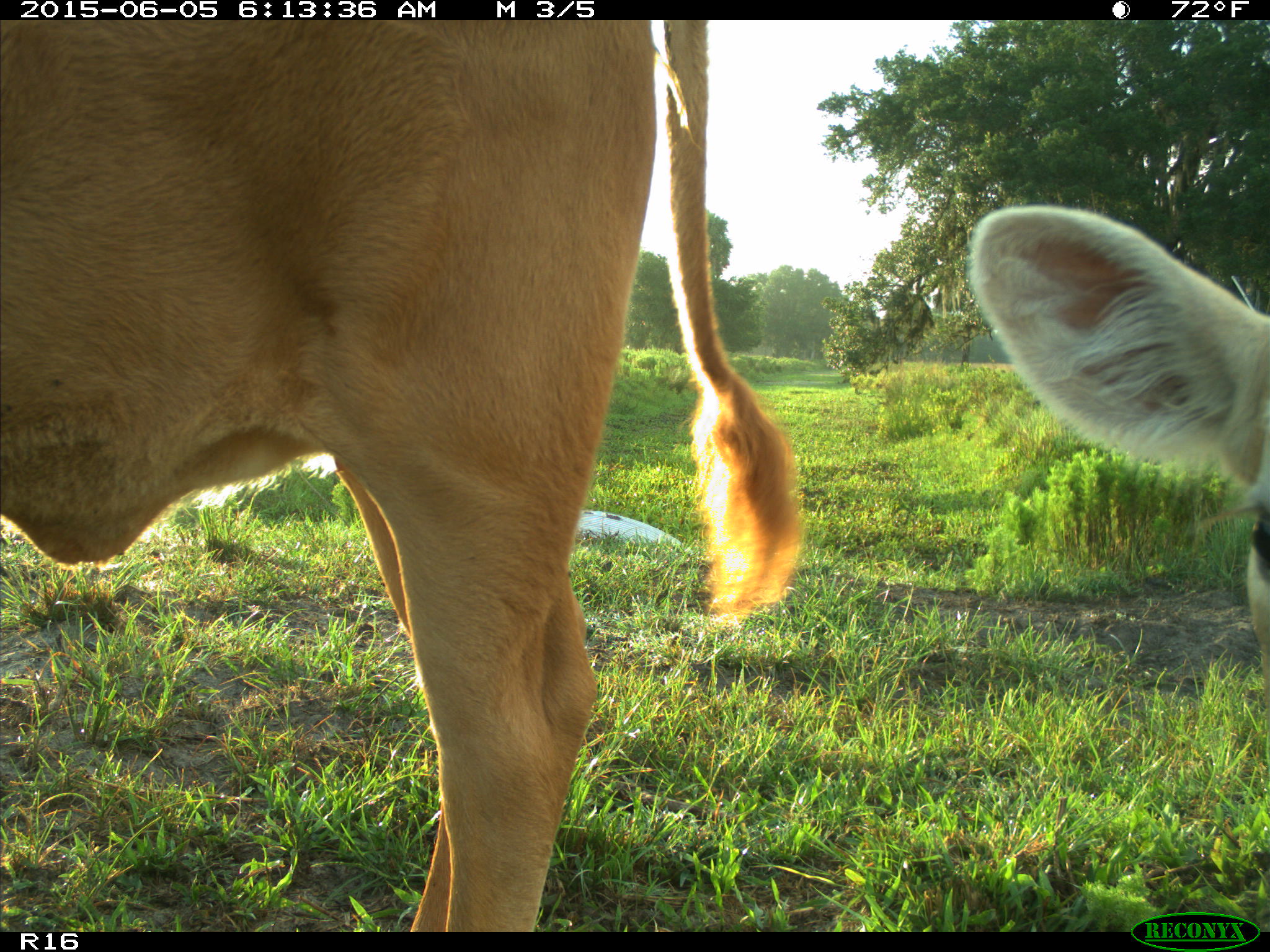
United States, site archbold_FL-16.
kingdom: Animalia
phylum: Chordata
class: Mammalia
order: Artiodactyla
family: Bovidae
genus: Bos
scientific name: Bos taurus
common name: domestic cow